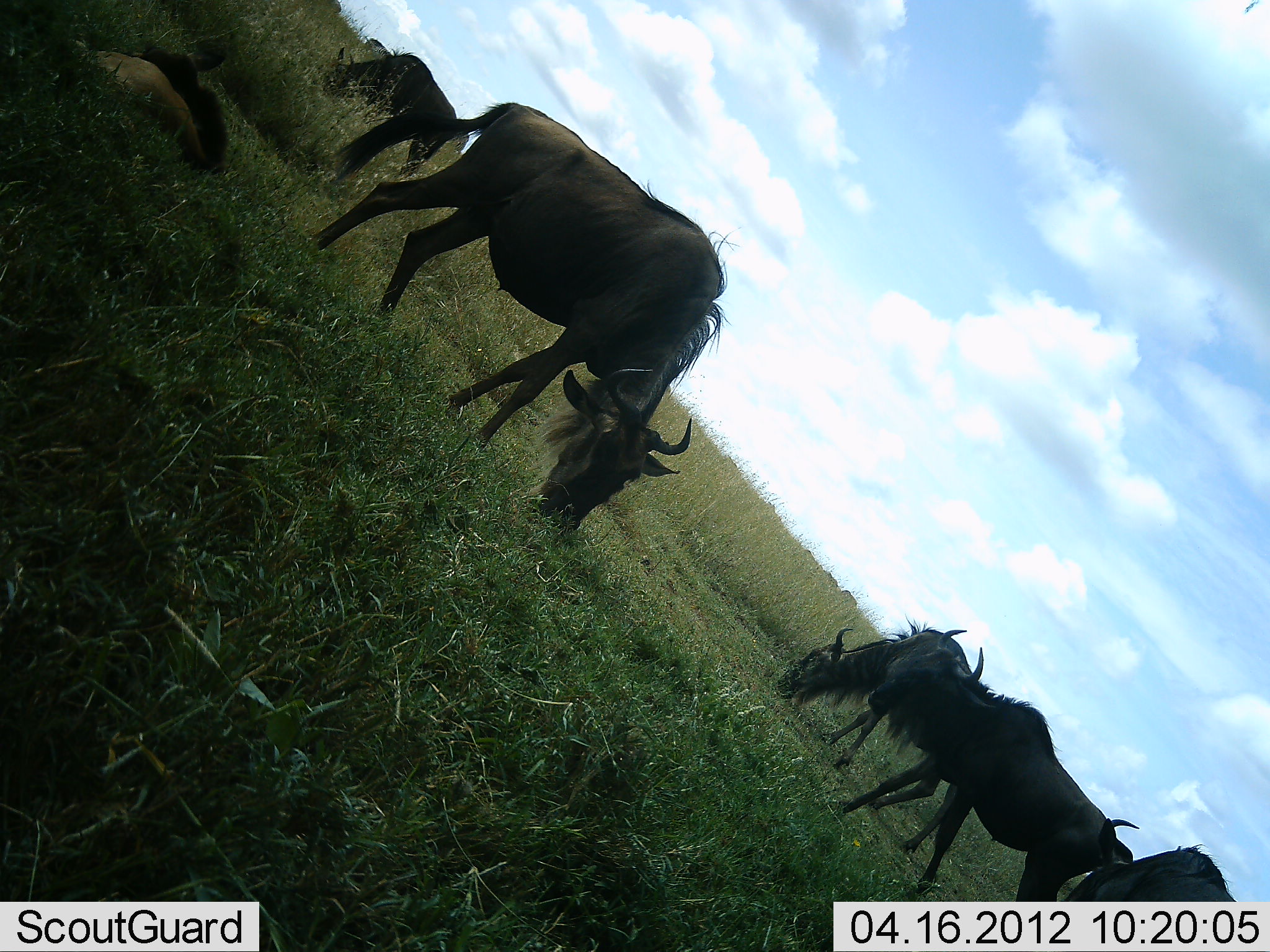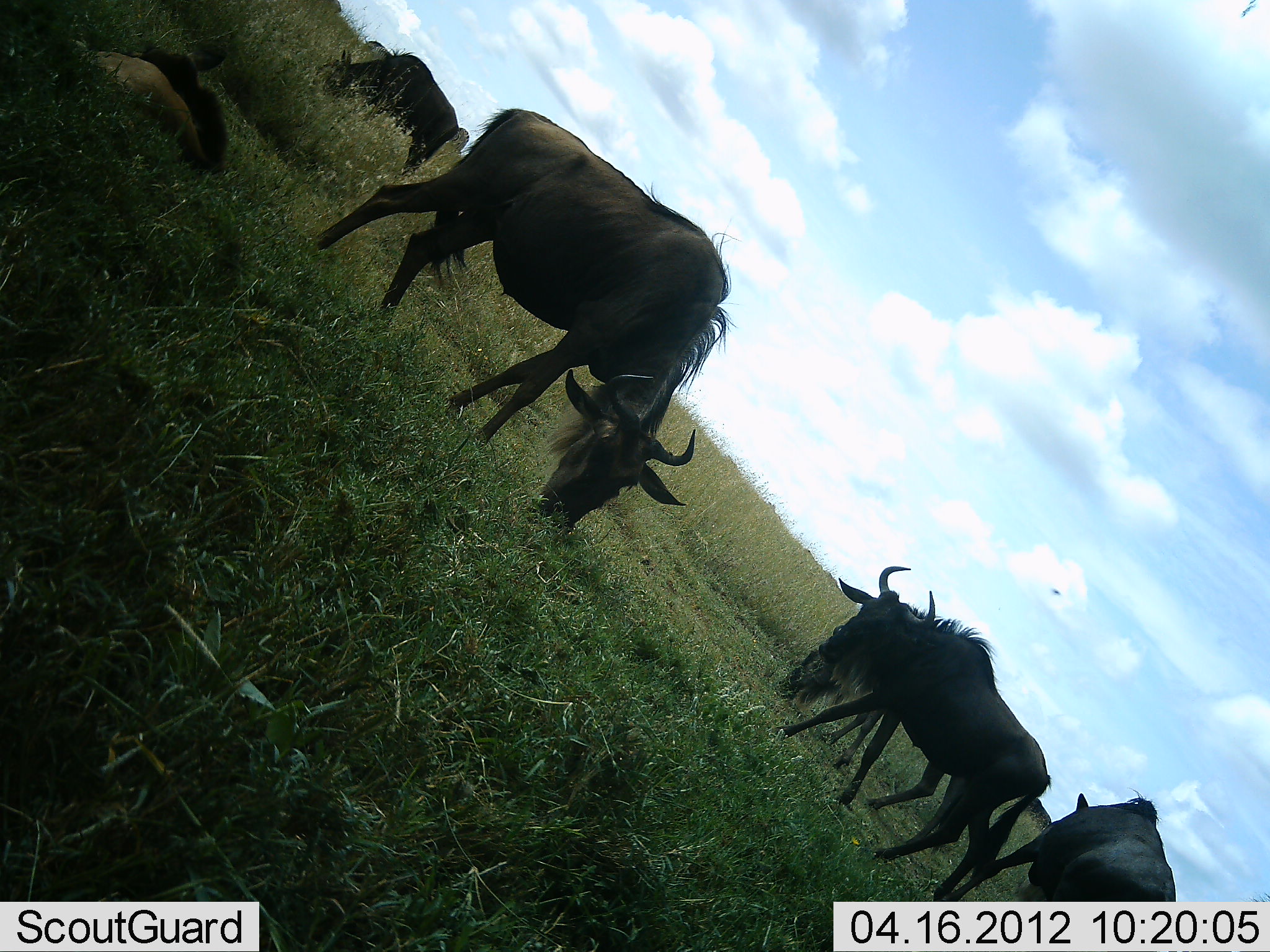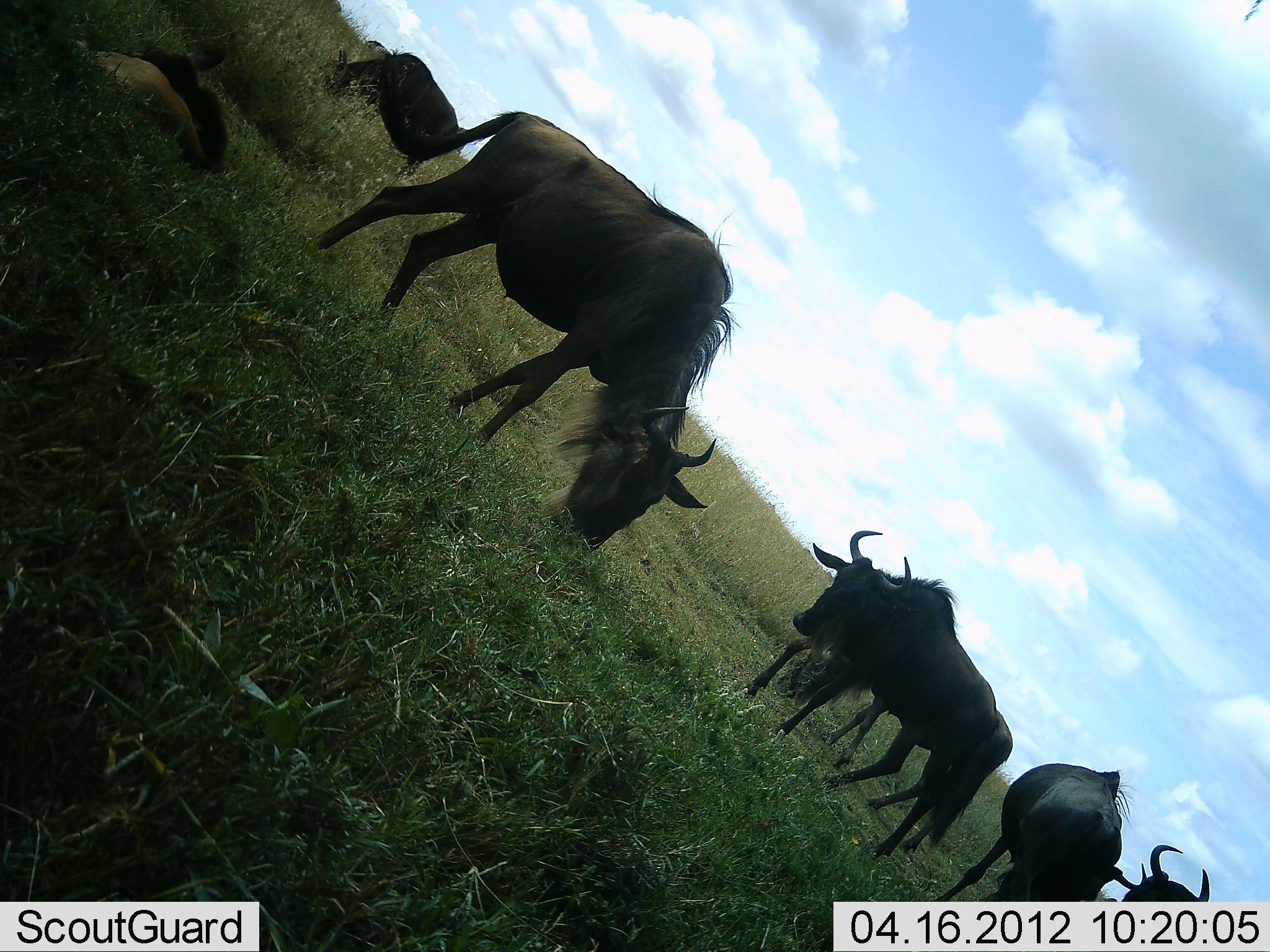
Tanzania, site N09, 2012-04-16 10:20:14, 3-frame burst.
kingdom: Animalia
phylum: Chordata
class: Mammalia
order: Artiodactyla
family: Bovidae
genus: Connochaetes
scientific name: Connochaetes taurinus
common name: blue wildebeest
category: wildebeest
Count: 6.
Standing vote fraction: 38%.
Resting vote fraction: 31%.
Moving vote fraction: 38%.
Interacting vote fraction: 8%.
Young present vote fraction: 46%.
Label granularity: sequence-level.